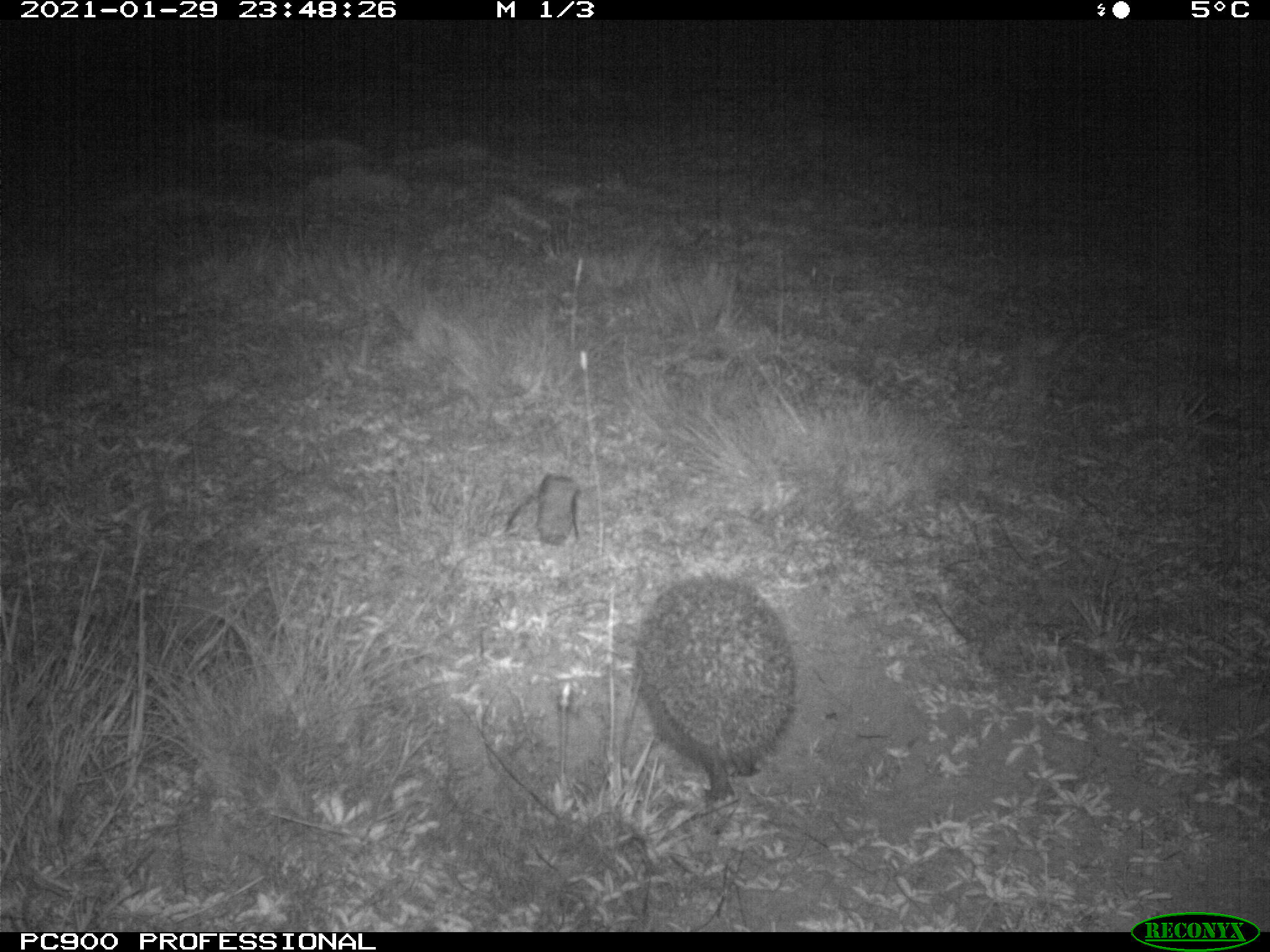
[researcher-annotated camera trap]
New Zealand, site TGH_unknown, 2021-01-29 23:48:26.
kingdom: Animalia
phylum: Chordata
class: Mammalia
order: Eulipotyphla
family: Erinaceidae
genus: Erinaceus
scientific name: Erinaceus europaeus europaeus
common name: european hedgehog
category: hedgehog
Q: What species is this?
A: Hedgehog (european hedgehog) (Erinaceus europaeus europaeus).